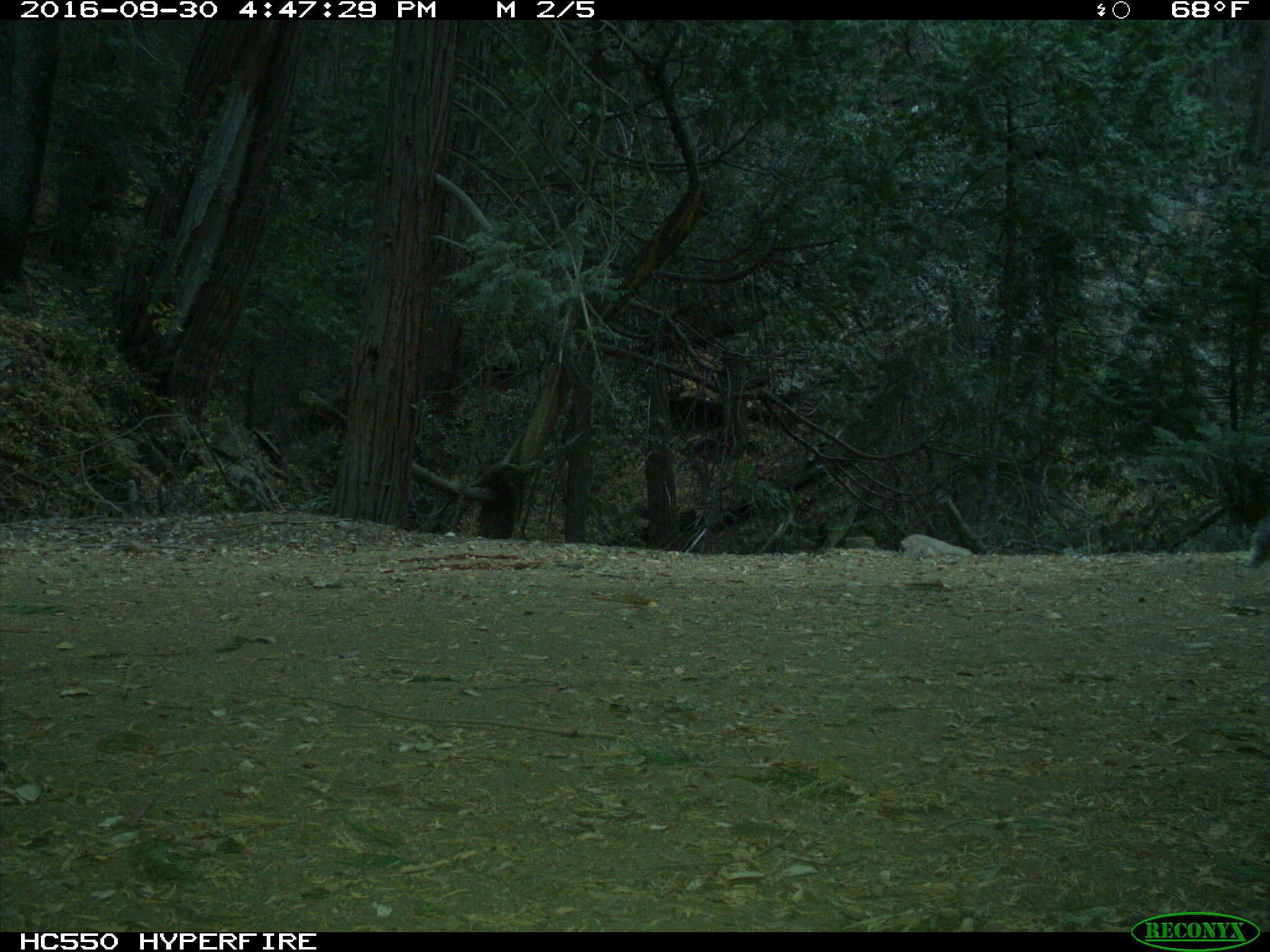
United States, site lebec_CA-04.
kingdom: Animalia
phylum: Chordata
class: Mammalia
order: Rodentia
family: Sciuridae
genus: Sciurus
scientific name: Sciurus carolinensis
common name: eastern gray squirrel